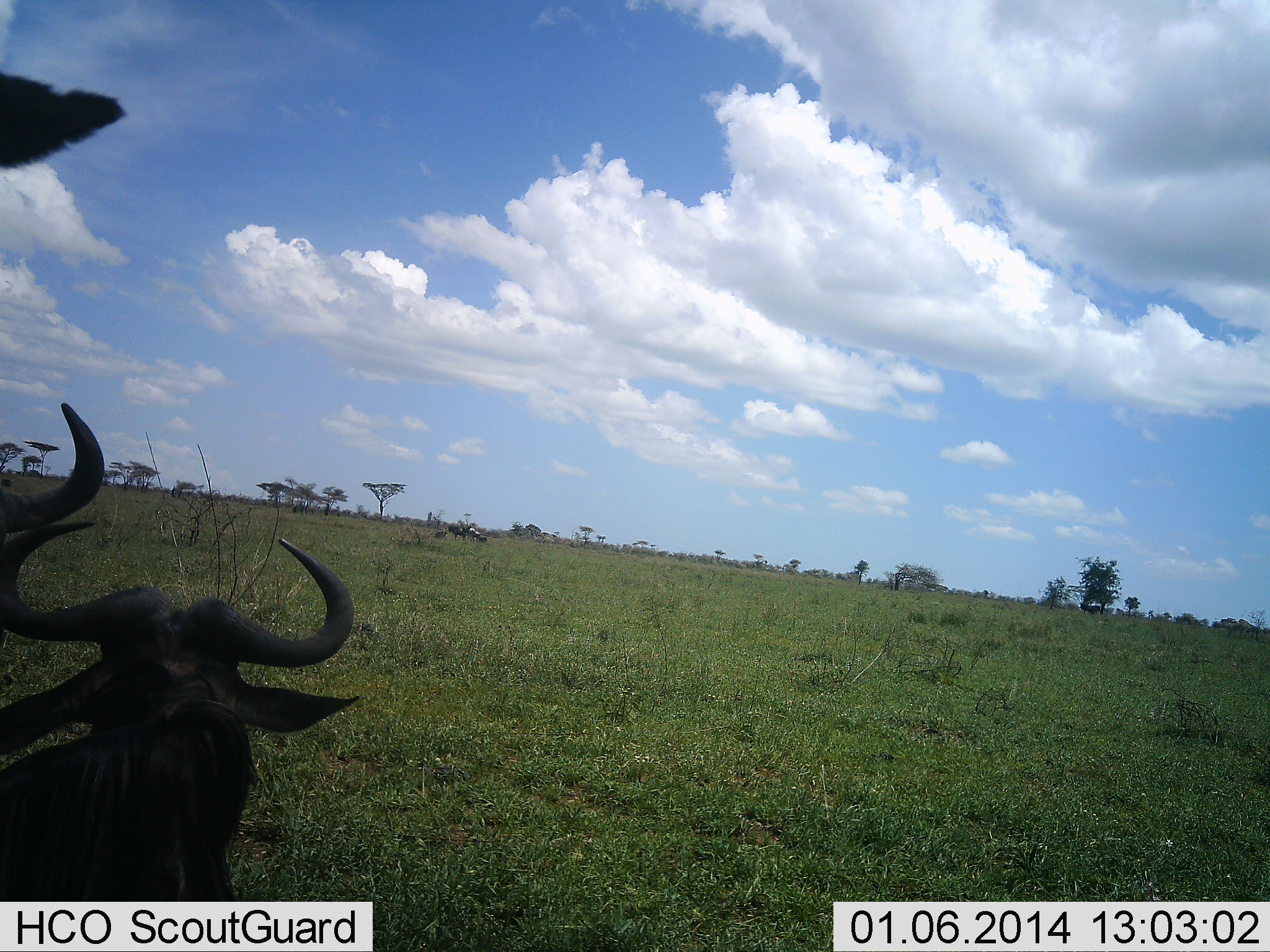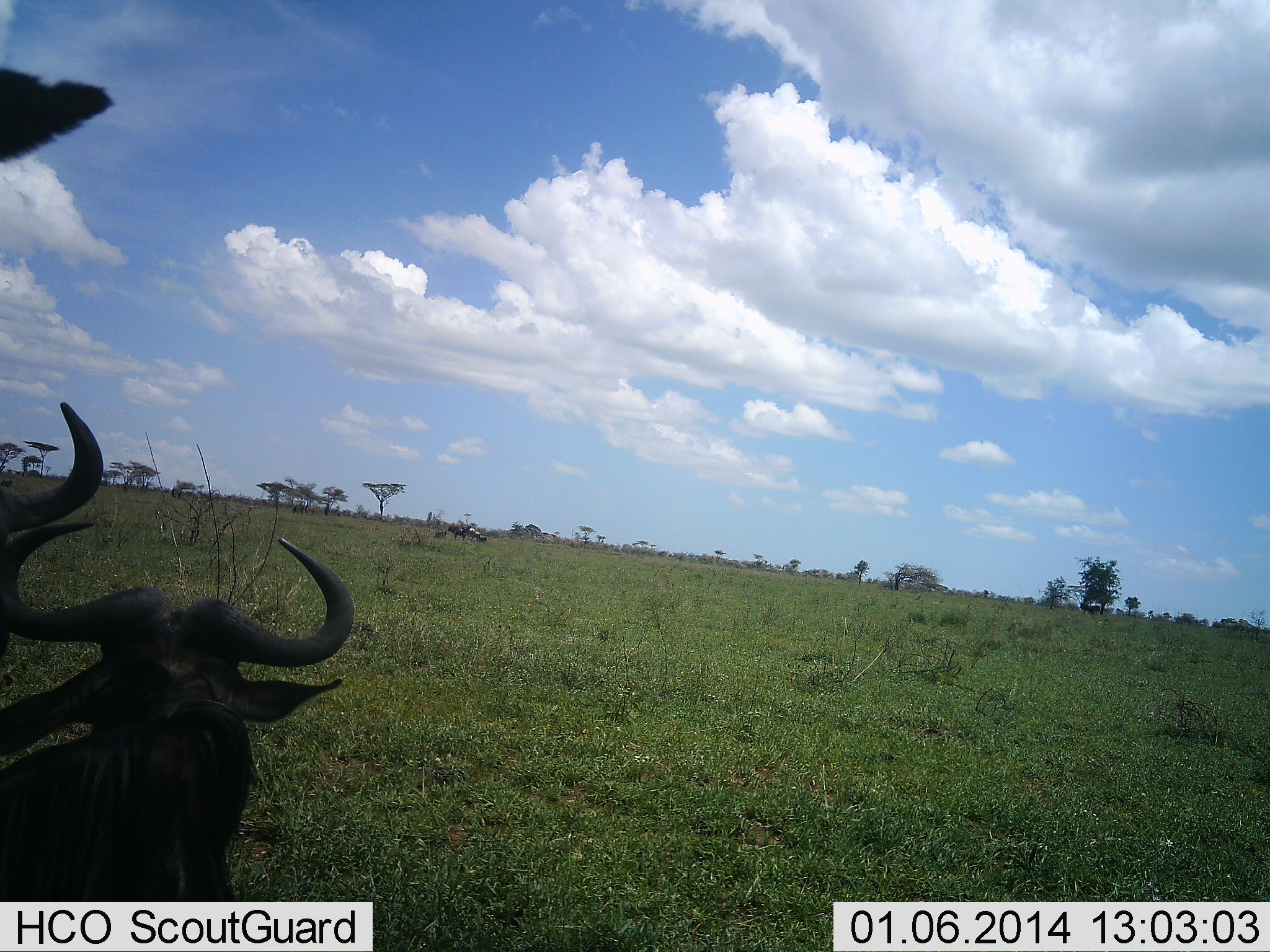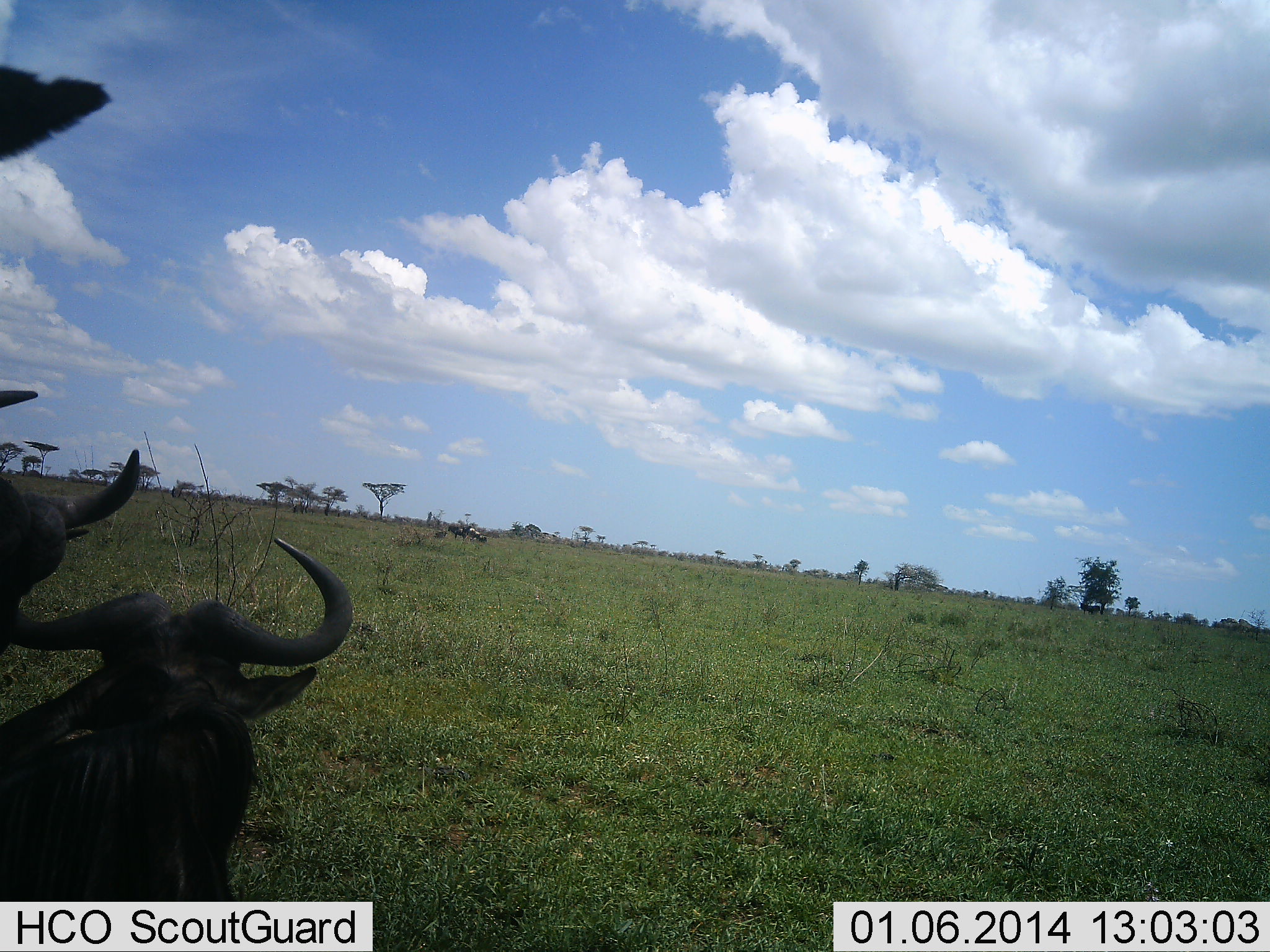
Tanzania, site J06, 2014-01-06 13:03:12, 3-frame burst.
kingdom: Animalia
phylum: Chordata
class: Mammalia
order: Artiodactyla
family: Bovidae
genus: Connochaetes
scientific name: Connochaetes taurinus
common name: blue wildebeest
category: wildebeest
Wildebeest (blue wildebeest) (Connochaetes taurinus), count 3. Behavior (volunteer vote fractions): standing 90%, resting 50%, moving 10%, interacting 0%. Young present (vote fraction): 0%. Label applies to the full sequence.